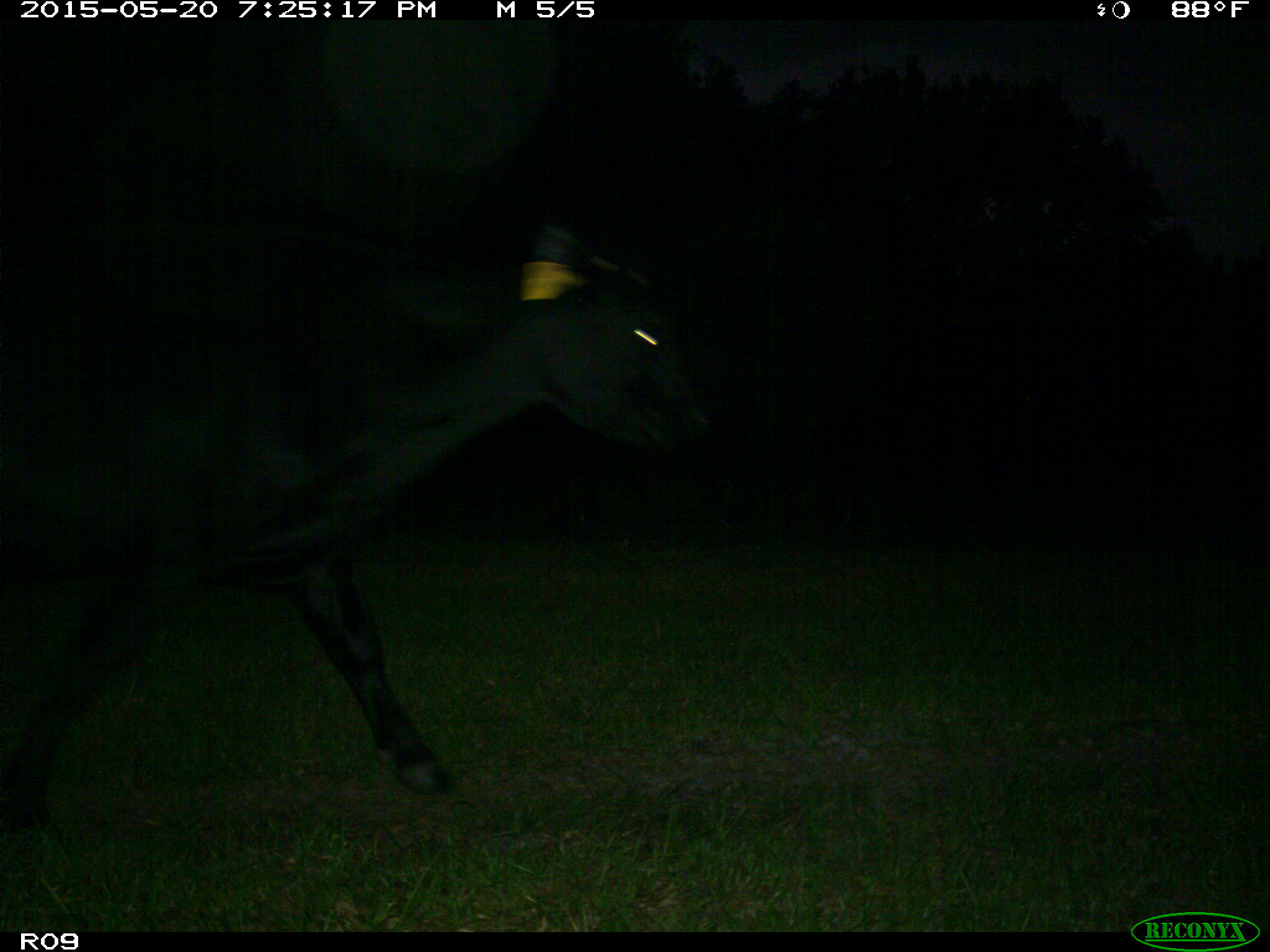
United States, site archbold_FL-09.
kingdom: Animalia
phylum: Chordata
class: Mammalia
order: Artiodactyla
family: Bovidae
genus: Bos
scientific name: Bos taurus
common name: domestic cow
Bos taurus (domestic cow).